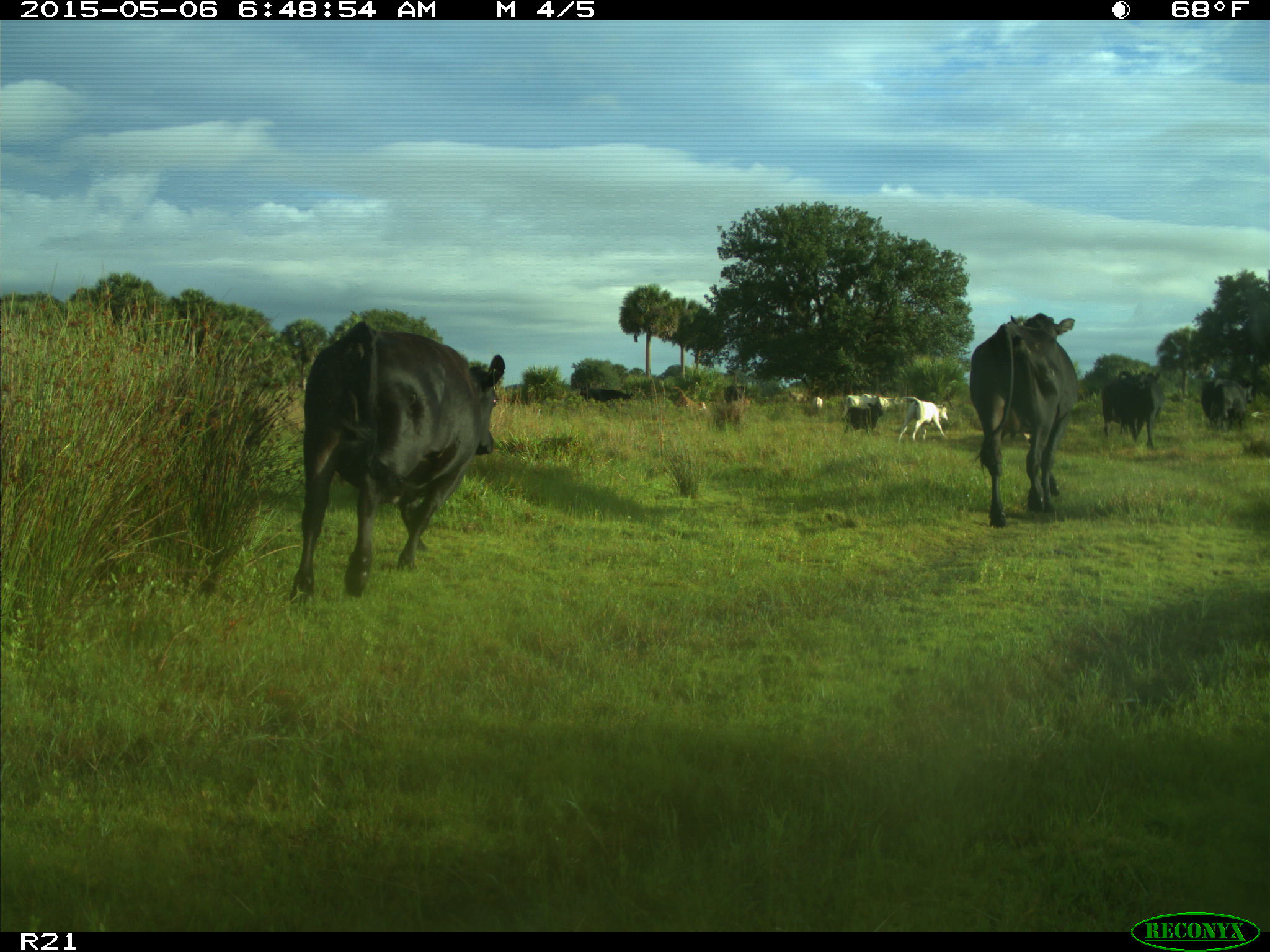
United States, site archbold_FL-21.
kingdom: Animalia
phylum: Chordata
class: Mammalia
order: Artiodactyla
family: Bovidae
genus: Bos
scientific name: Bos taurus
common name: domestic cow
Bos taurus (domestic cow).